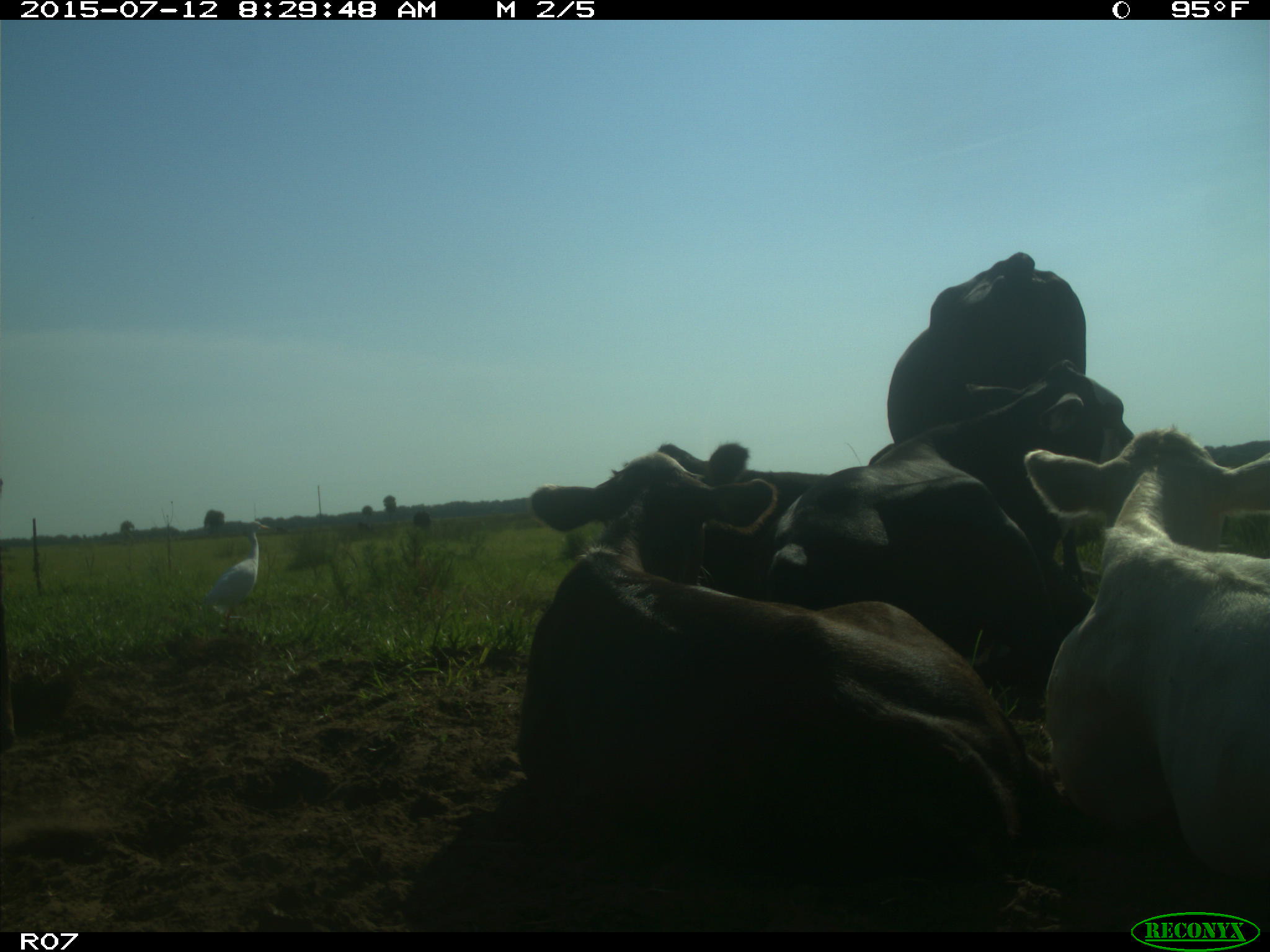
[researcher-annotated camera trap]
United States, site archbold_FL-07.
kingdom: Animalia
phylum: Chordata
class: Mammalia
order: Artiodactyla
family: Bovidae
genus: Bos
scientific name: Bos taurus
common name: domestic cow